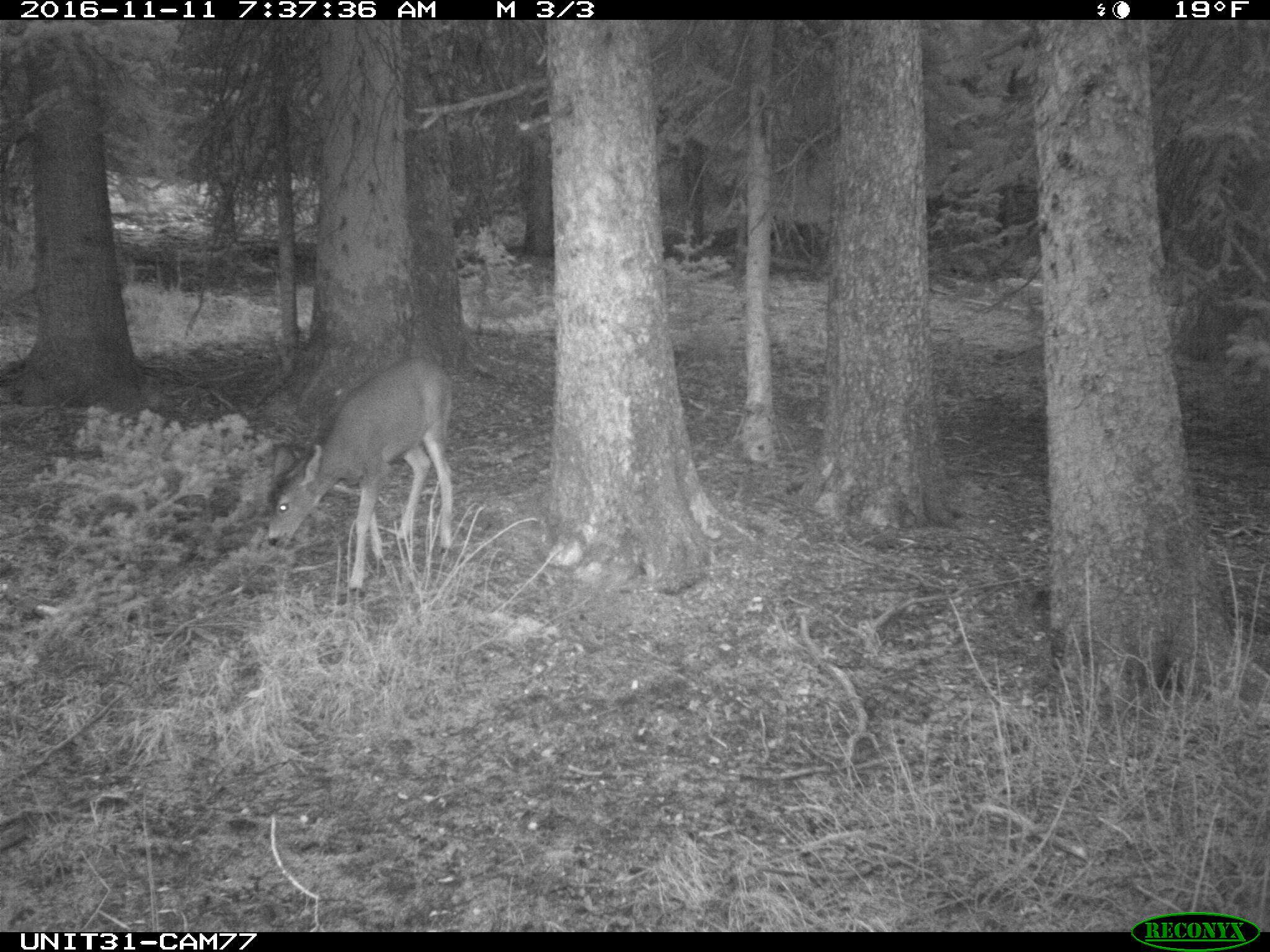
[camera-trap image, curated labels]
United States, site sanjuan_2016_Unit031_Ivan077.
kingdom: Animalia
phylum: Chordata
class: Mammalia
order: Artiodactyla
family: Cervidae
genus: Odocoileus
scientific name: Odocoileus hemionus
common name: mule deer